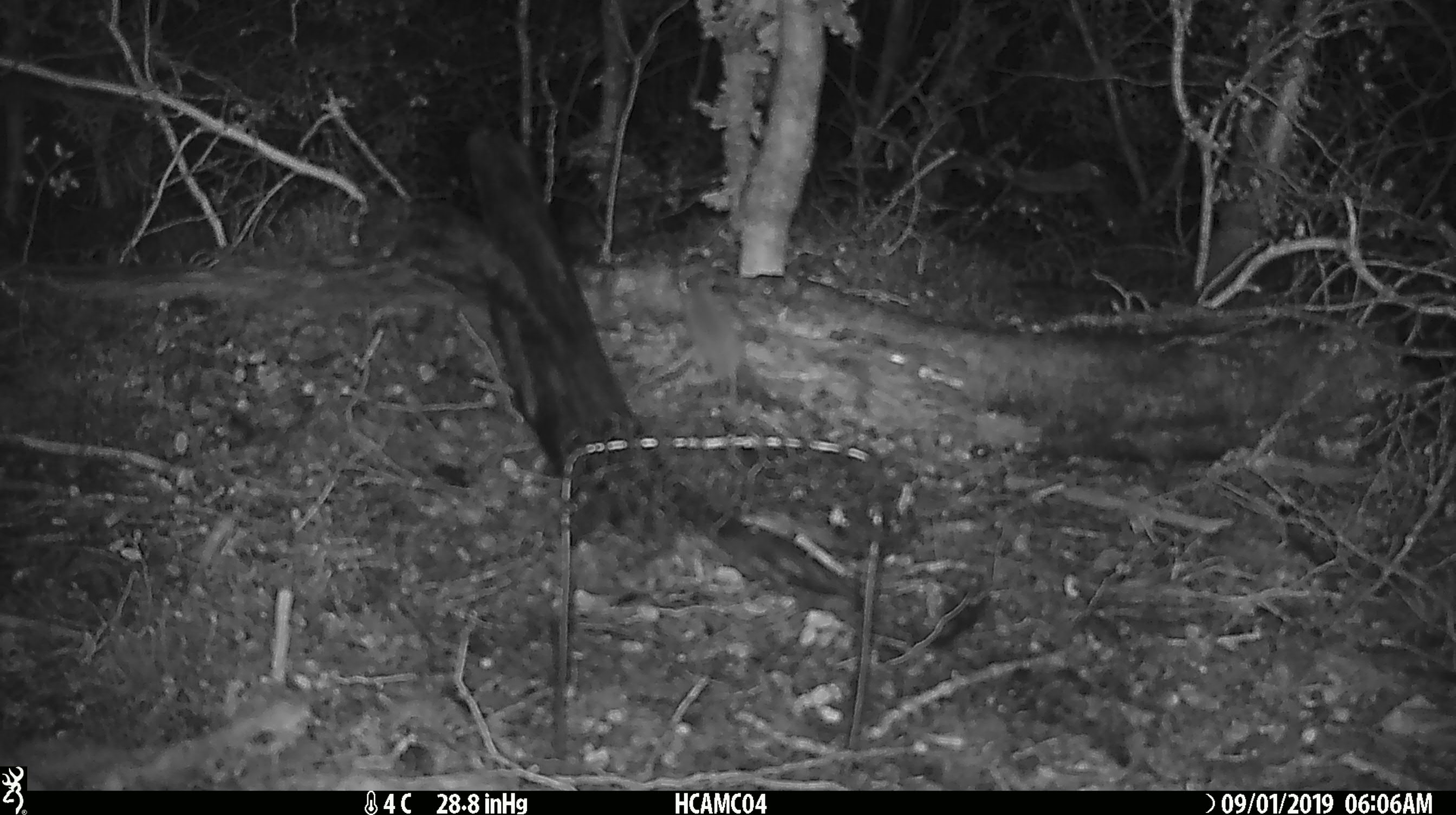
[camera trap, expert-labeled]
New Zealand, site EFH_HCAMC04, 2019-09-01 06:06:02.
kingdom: Animalia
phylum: Chordata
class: Mammalia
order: Rodentia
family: Muridae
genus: Mus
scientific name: Mus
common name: mouse